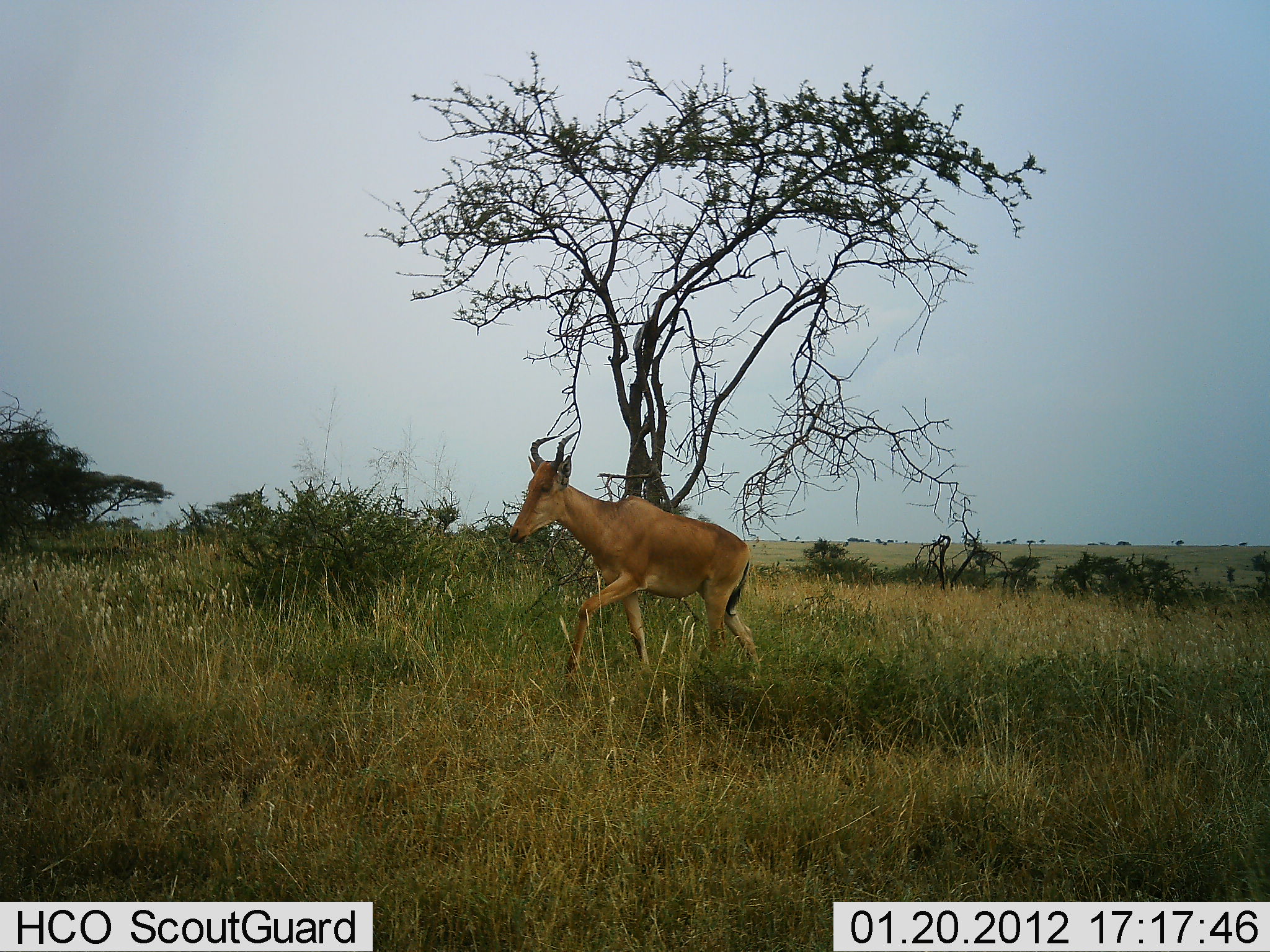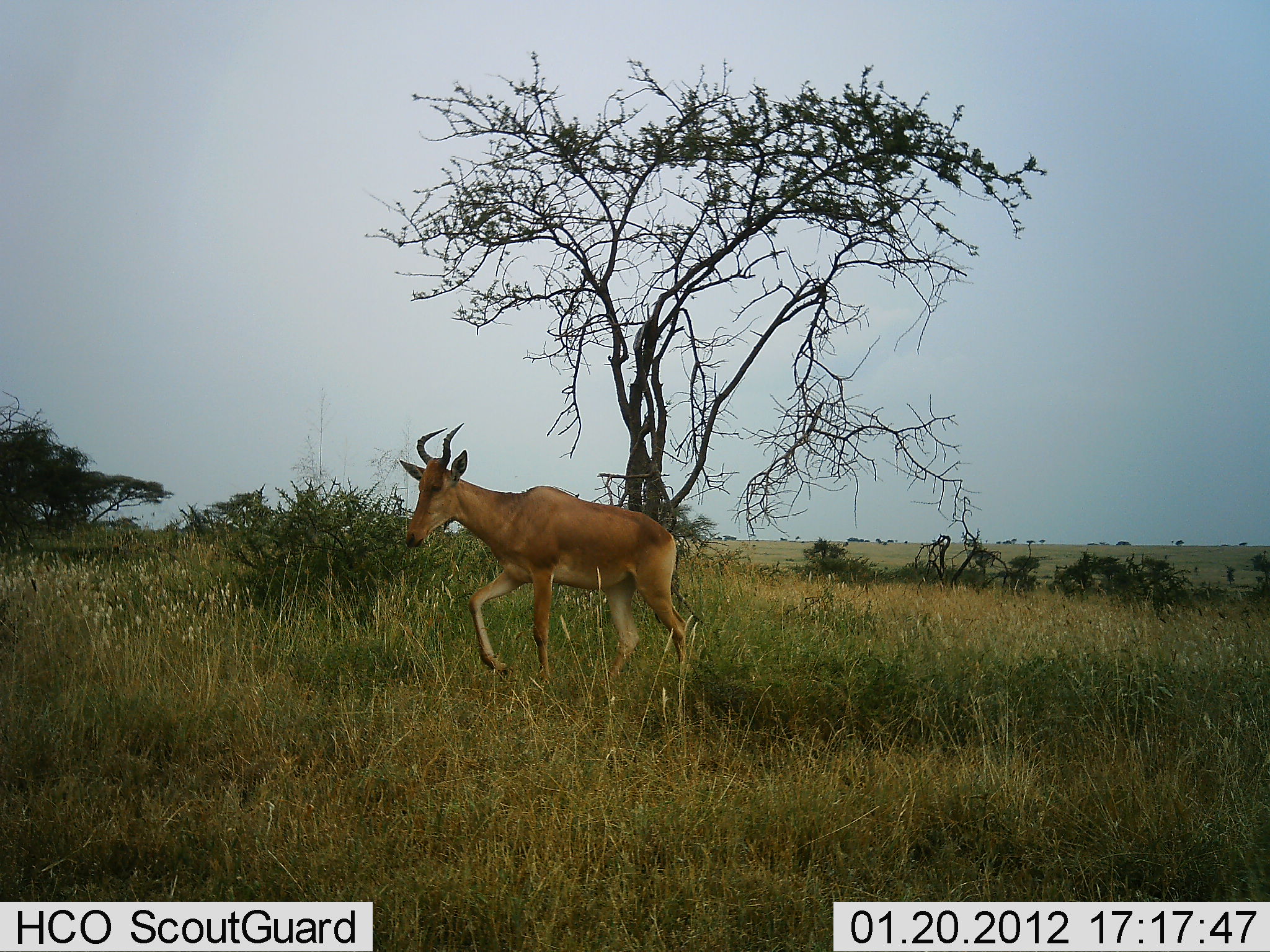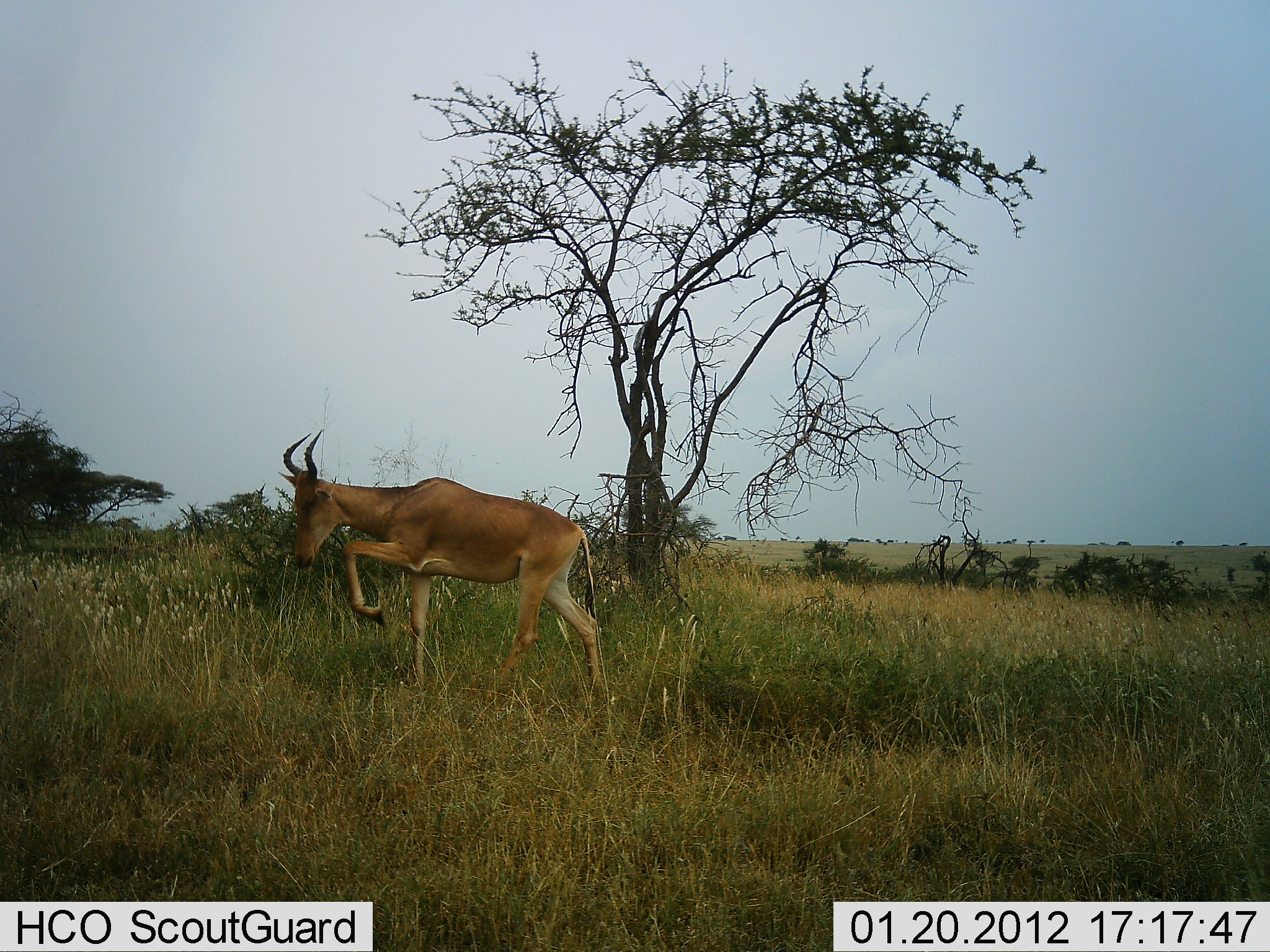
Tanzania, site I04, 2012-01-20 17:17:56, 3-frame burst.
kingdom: Animalia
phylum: Chordata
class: Mammalia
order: Artiodactyla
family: Bovidae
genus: Alcelaphus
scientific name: Alcelaphus buselaphus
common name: hartebeest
Hartebeest (Alcelaphus buselaphus), count 1. Behavior (volunteer vote fractions): standing 0%, resting 0%, moving 100%, interacting 0%. Young present (vote fraction): 0%. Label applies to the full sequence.